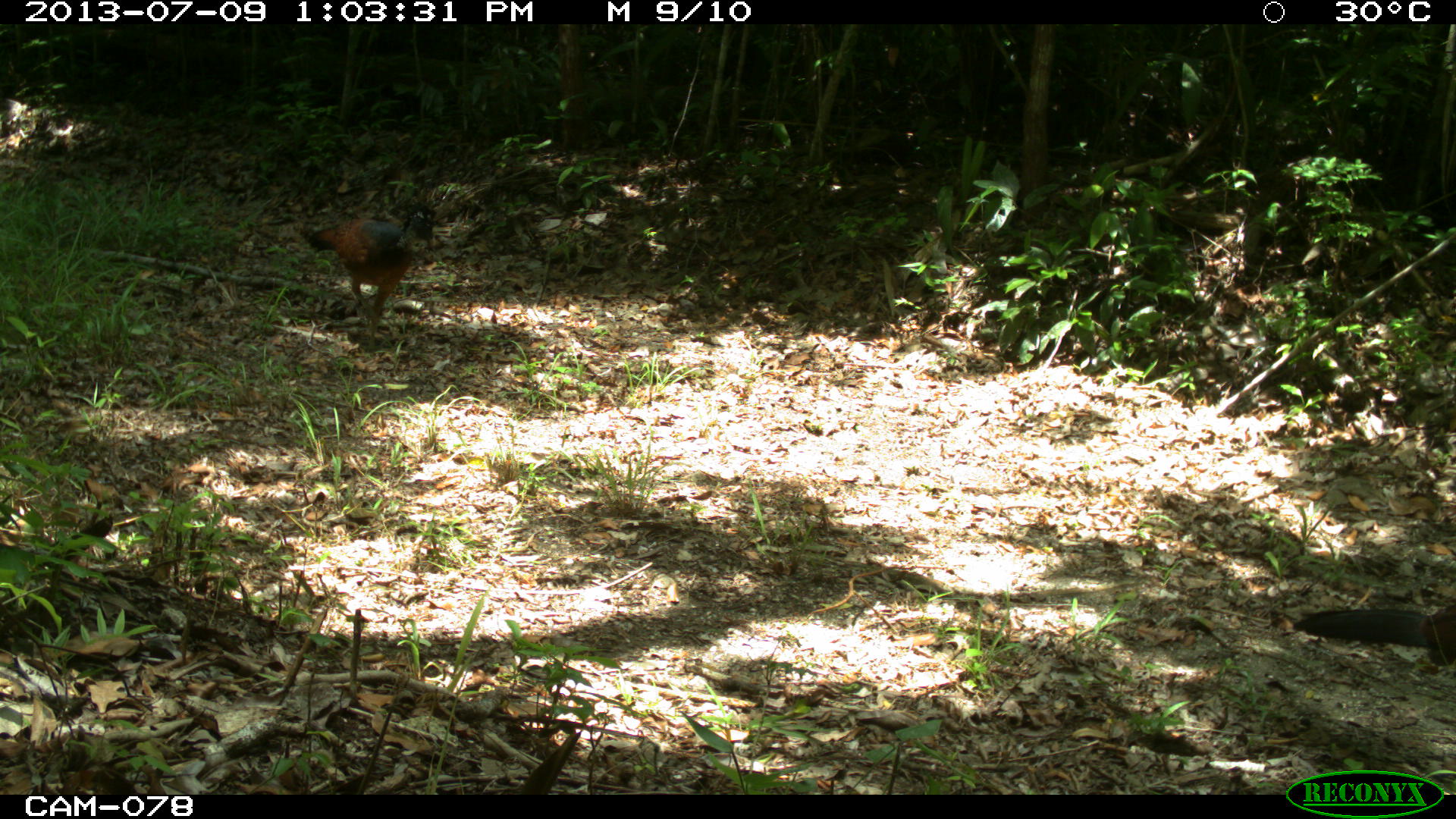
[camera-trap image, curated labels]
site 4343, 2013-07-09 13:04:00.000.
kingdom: Animalia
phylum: Chordata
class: Aves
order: Galliformes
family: Cracidae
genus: Crax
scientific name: Crax rubra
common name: great curassow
Crax rubra (great curassow), count 2, sex female.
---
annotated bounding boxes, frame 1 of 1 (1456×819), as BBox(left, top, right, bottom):
crax rubra: BBox(298, 203, 437, 346); BBox(1292, 603, 1456, 666)